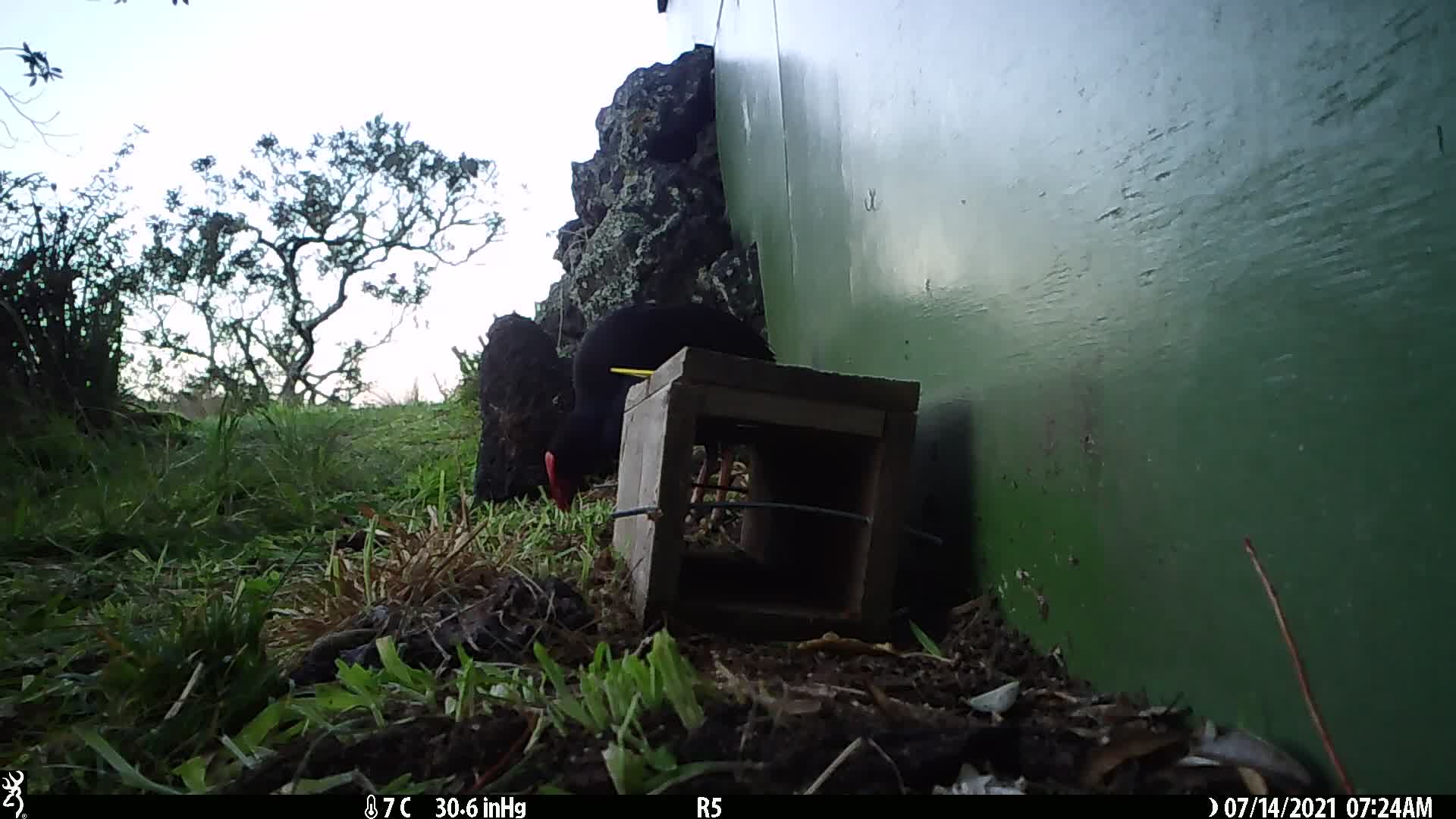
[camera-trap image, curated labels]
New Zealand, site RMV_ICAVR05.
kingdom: Animalia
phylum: Chordata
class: Aves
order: Gruiformes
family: Rallidae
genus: Porphyrio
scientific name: Porphyrio melanotus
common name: australasian swamphen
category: pukeko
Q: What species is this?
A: Pukeko (australasian swamphen) (Porphyrio melanotus).